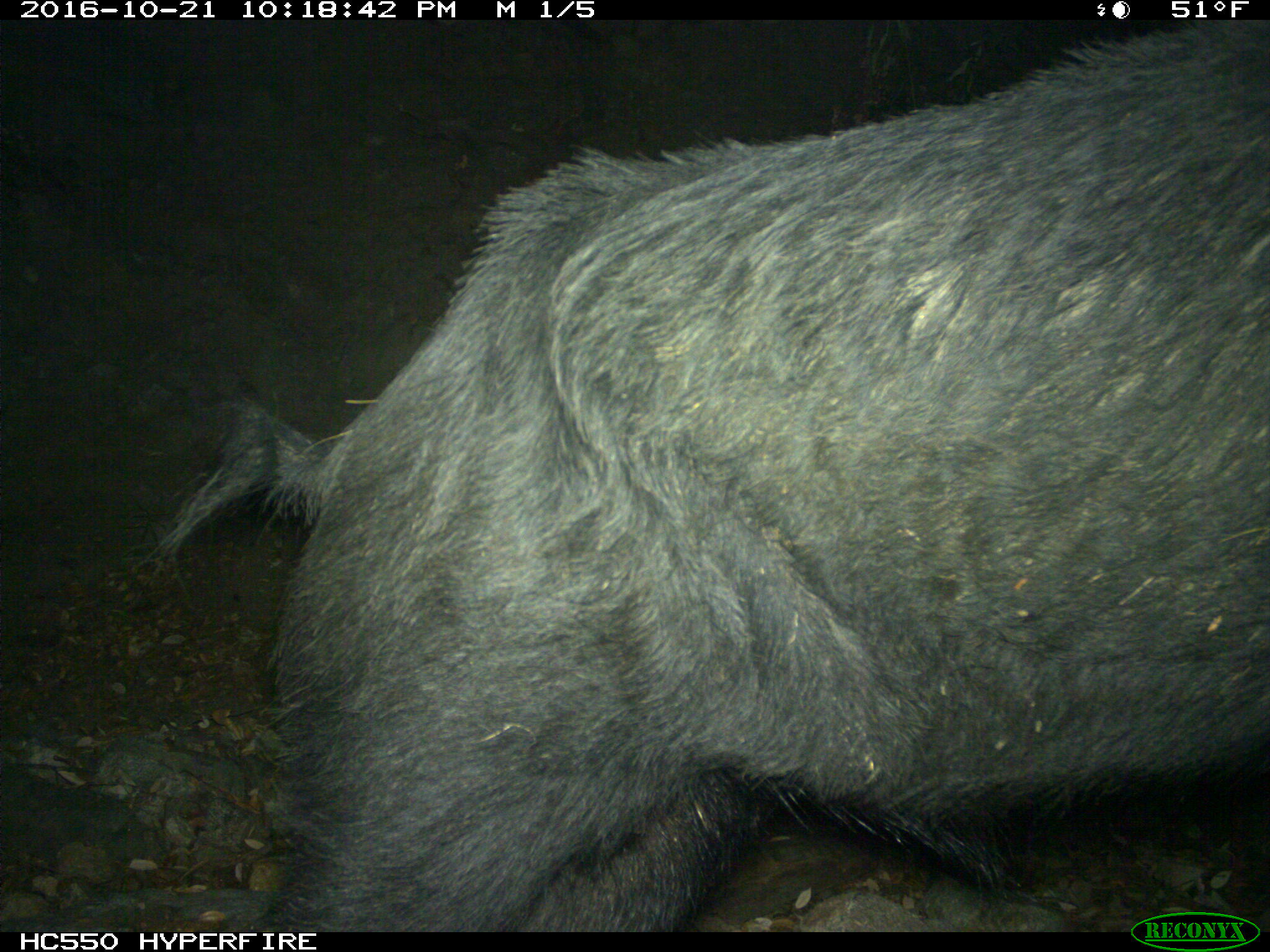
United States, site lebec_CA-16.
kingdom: Animalia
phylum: Chordata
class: Mammalia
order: Artiodactyla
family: Suidae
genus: Sus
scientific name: Sus scrofa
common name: wild boar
Sus scrofa (wild boar).